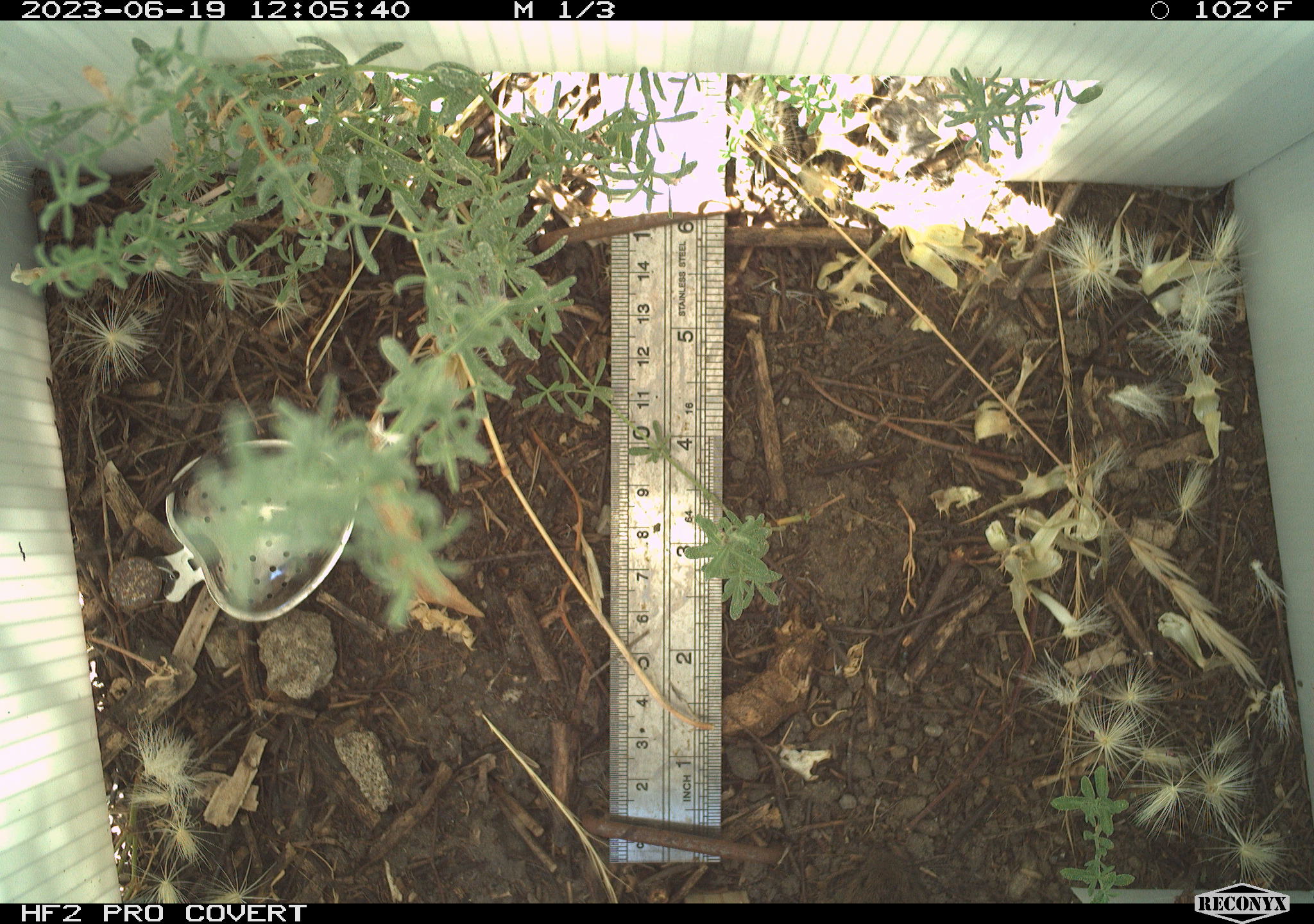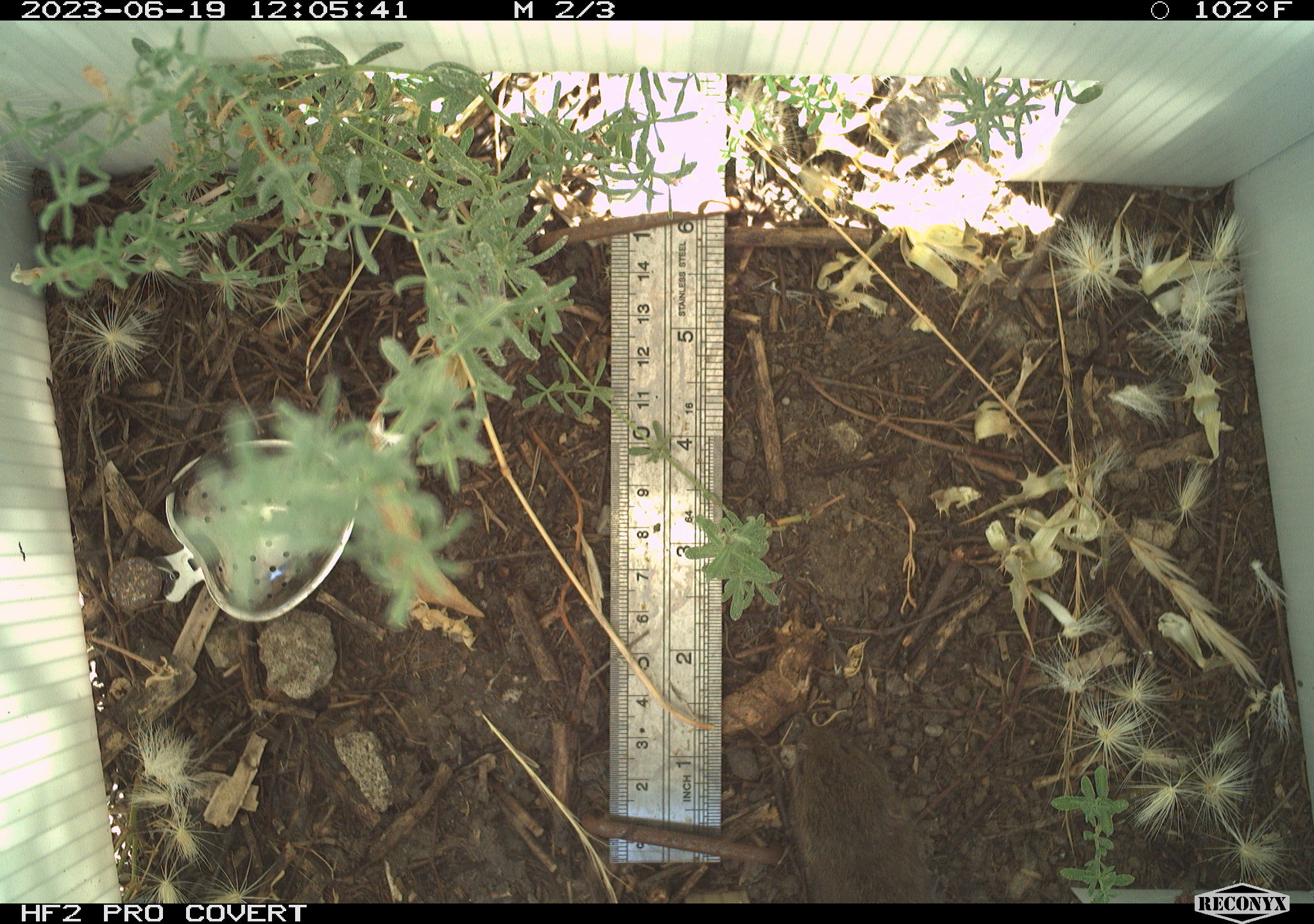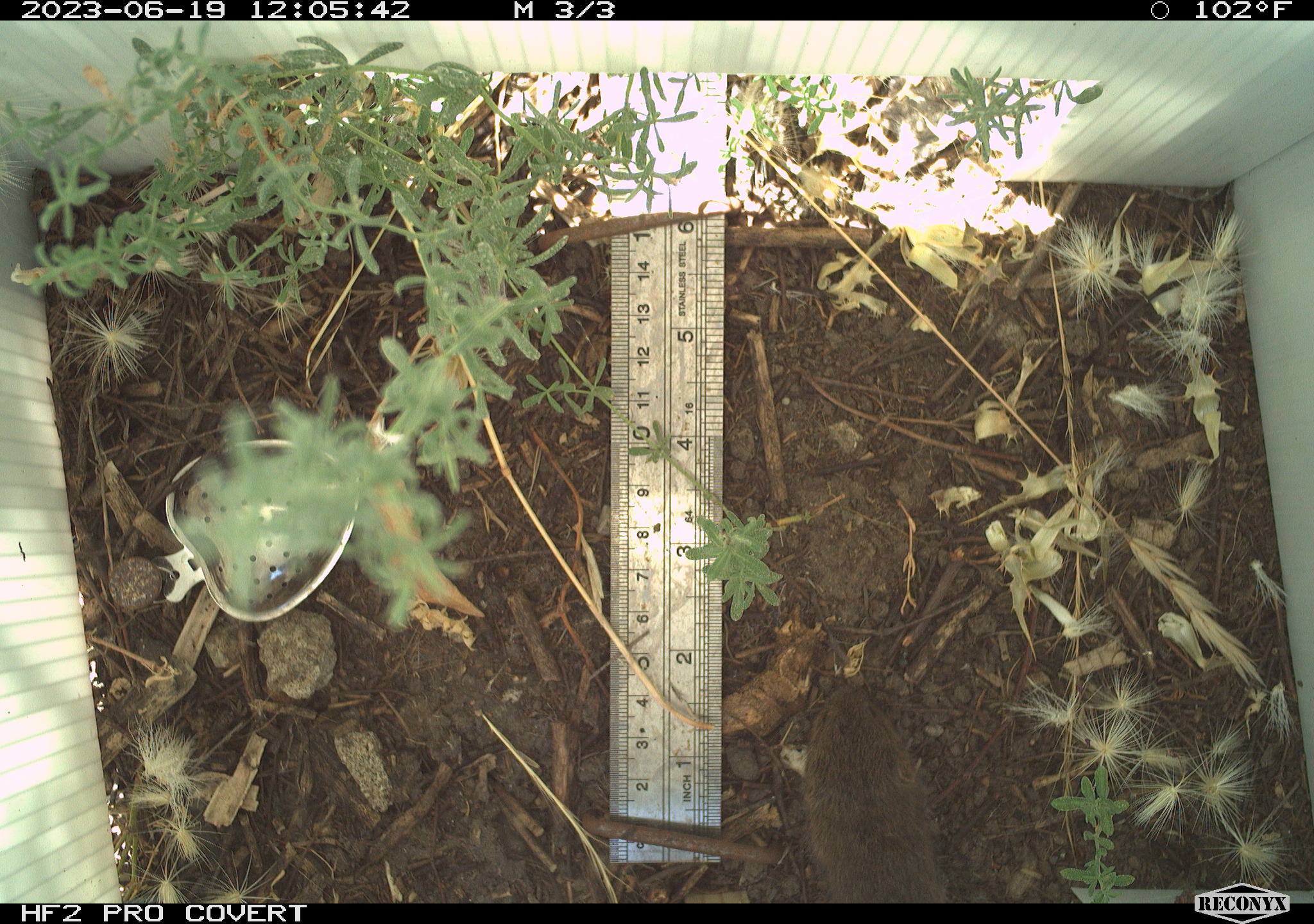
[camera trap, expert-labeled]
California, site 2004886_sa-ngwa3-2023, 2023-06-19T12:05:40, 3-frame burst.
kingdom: Animalia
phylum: Chordata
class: Mammalia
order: Rodentia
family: Cricetidae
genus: Microtus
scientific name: Microtus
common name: meadow vole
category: microtus species